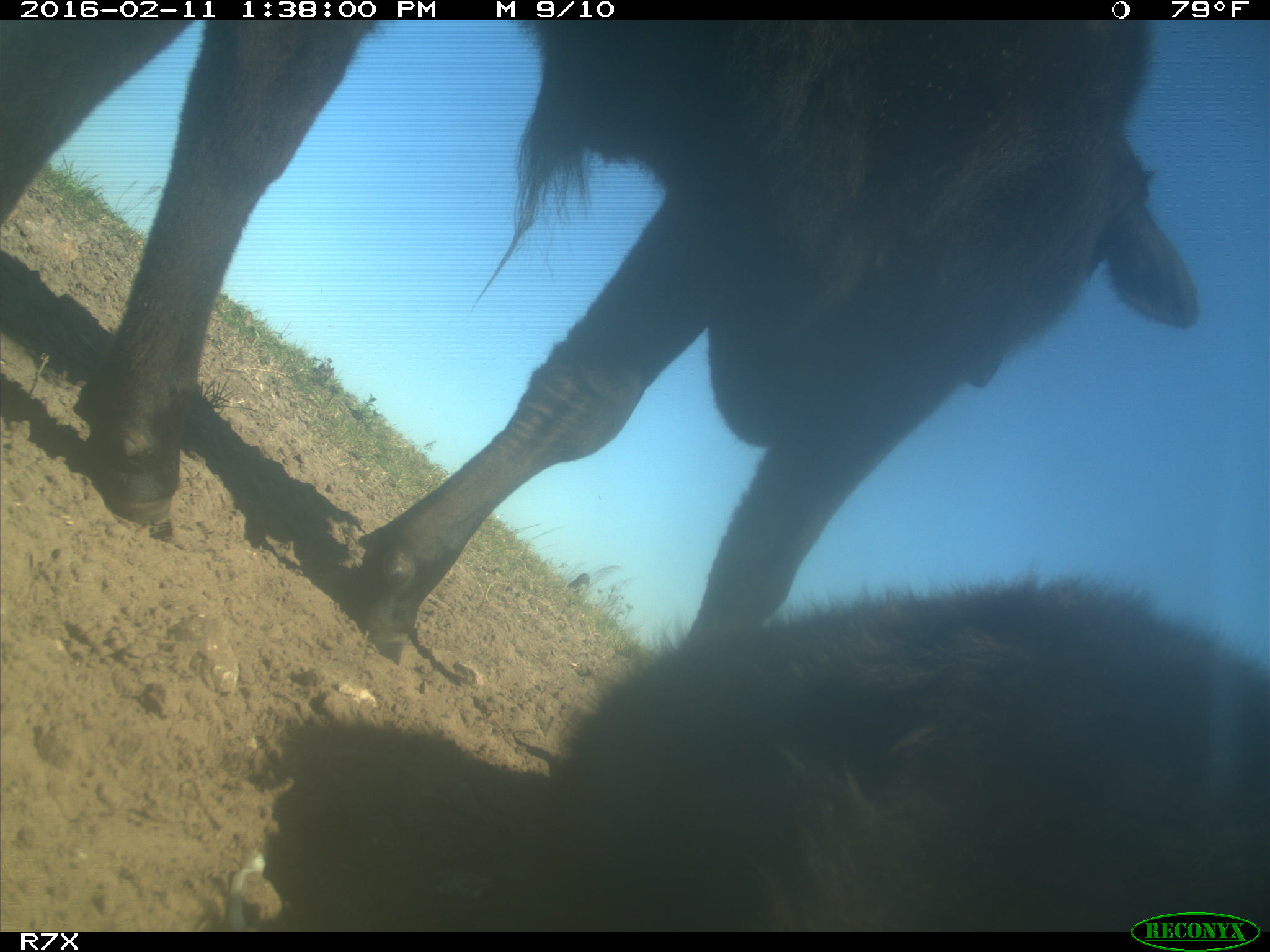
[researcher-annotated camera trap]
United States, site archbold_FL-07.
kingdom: Animalia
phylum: Chordata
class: Mammalia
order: Artiodactyla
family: Bovidae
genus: Bos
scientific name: Bos taurus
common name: domestic cow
Bos taurus (domestic cow).